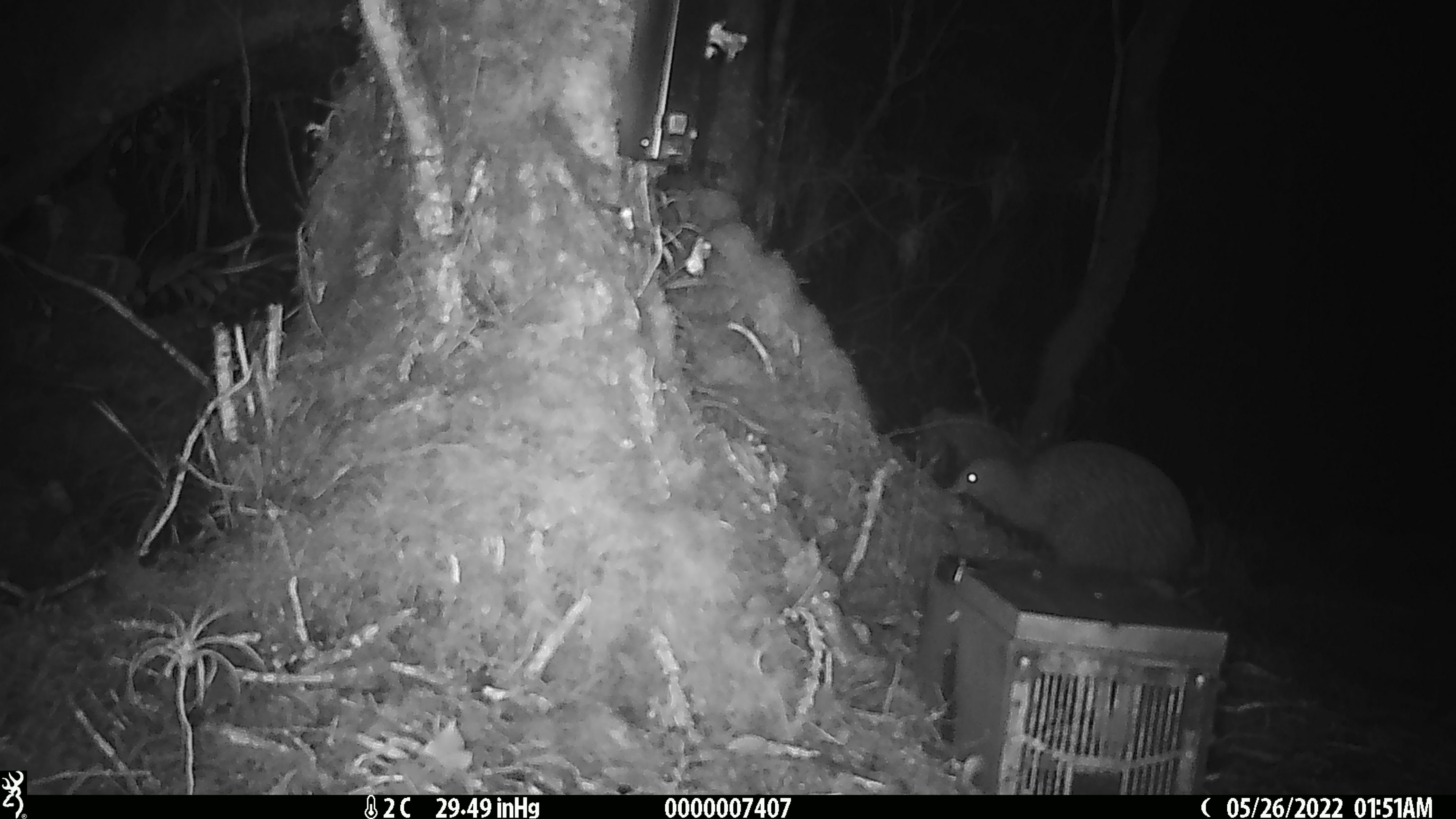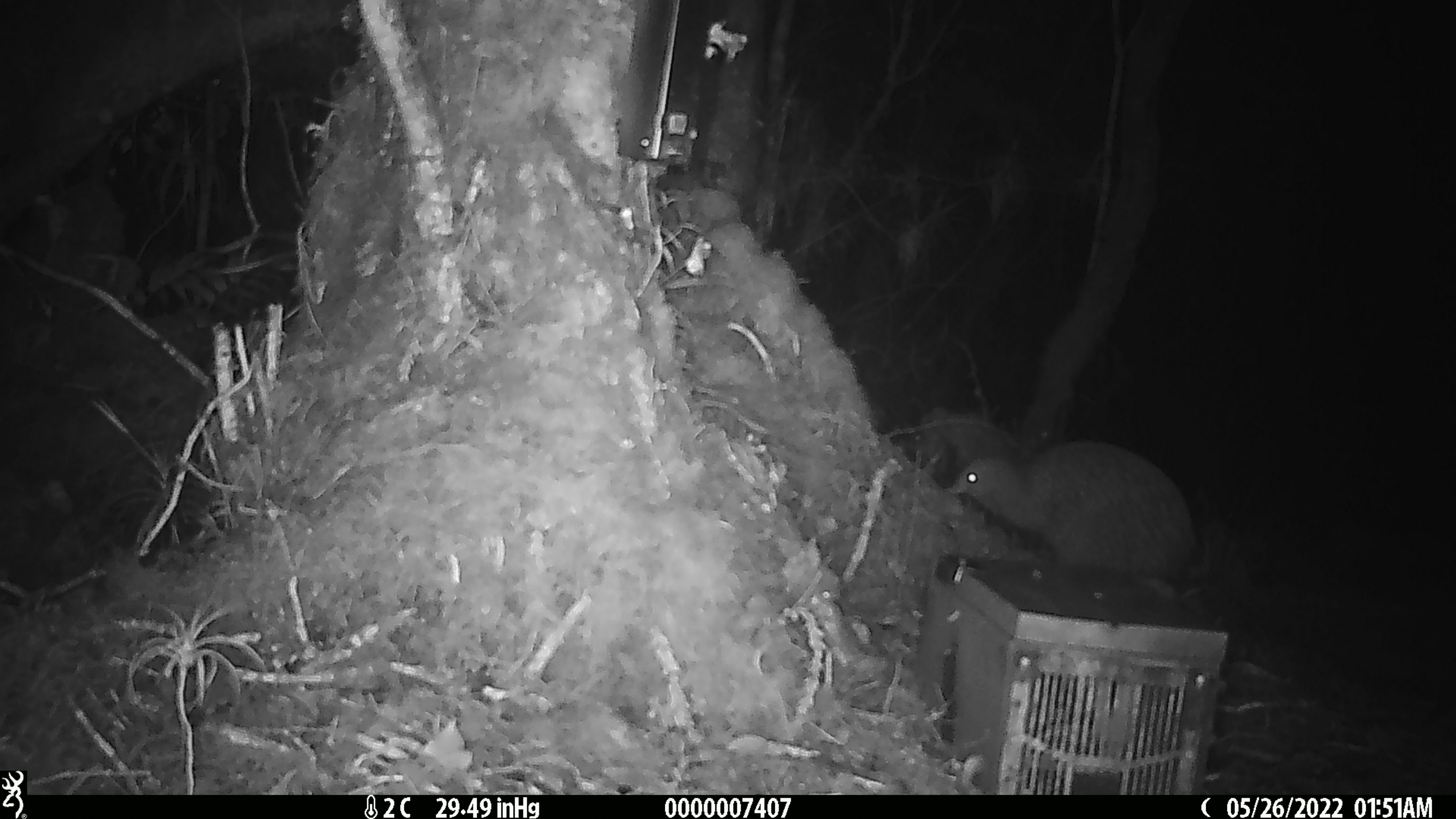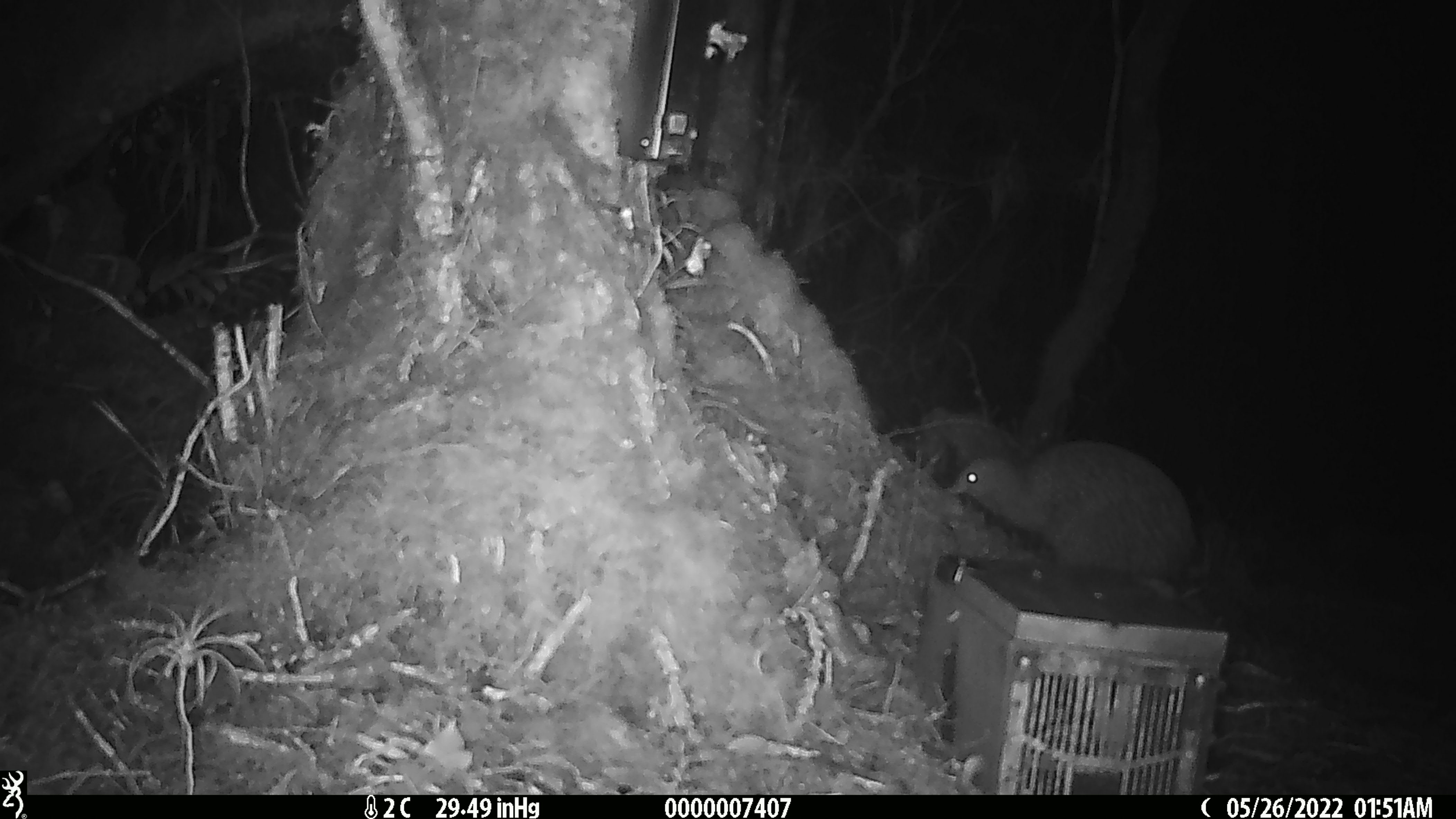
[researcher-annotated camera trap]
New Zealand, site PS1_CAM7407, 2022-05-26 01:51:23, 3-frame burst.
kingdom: Animalia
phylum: Chordata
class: Aves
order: Apterygiformes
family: Apterygidae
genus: Apteryx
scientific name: Apteryx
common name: kiwi